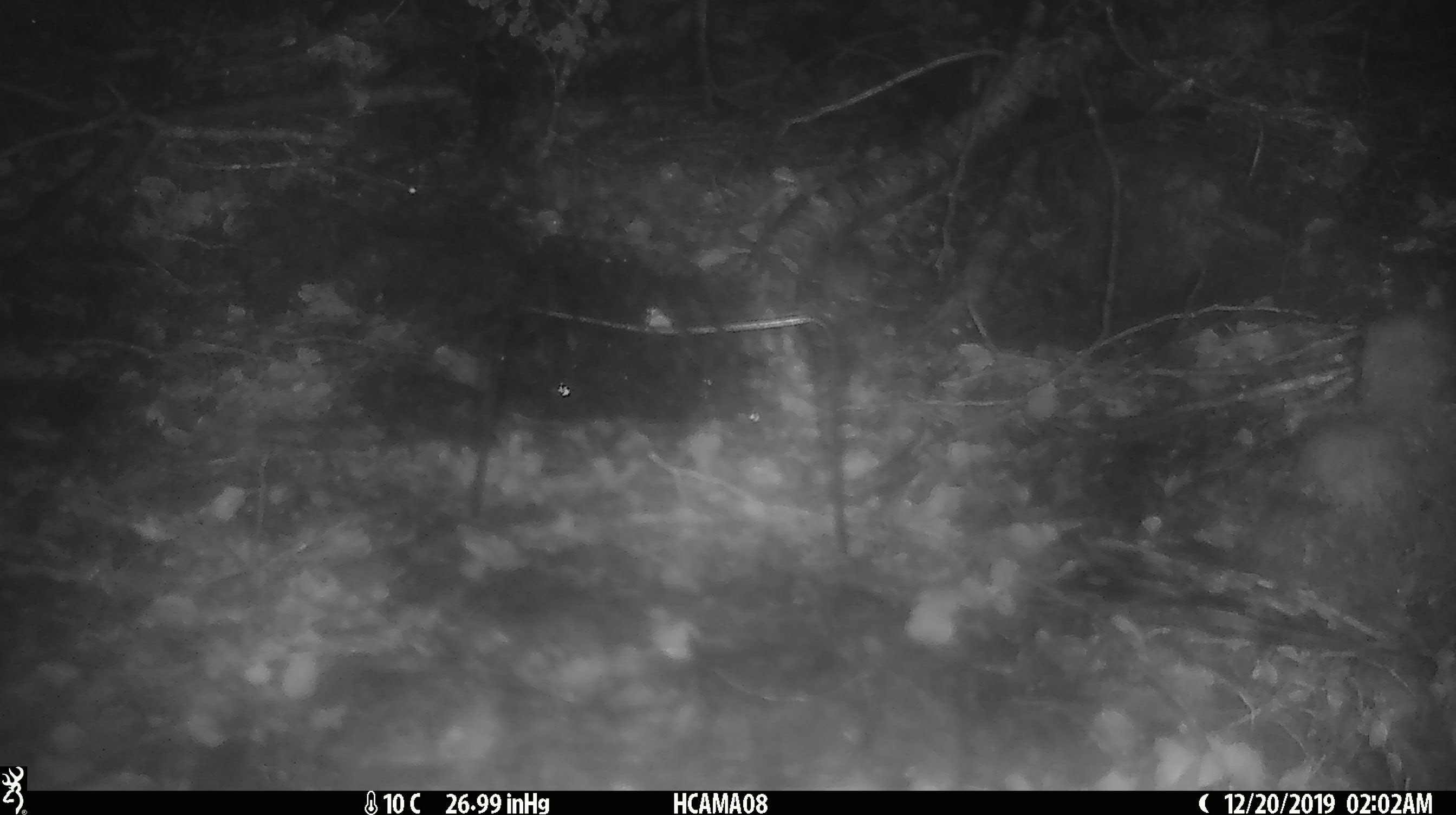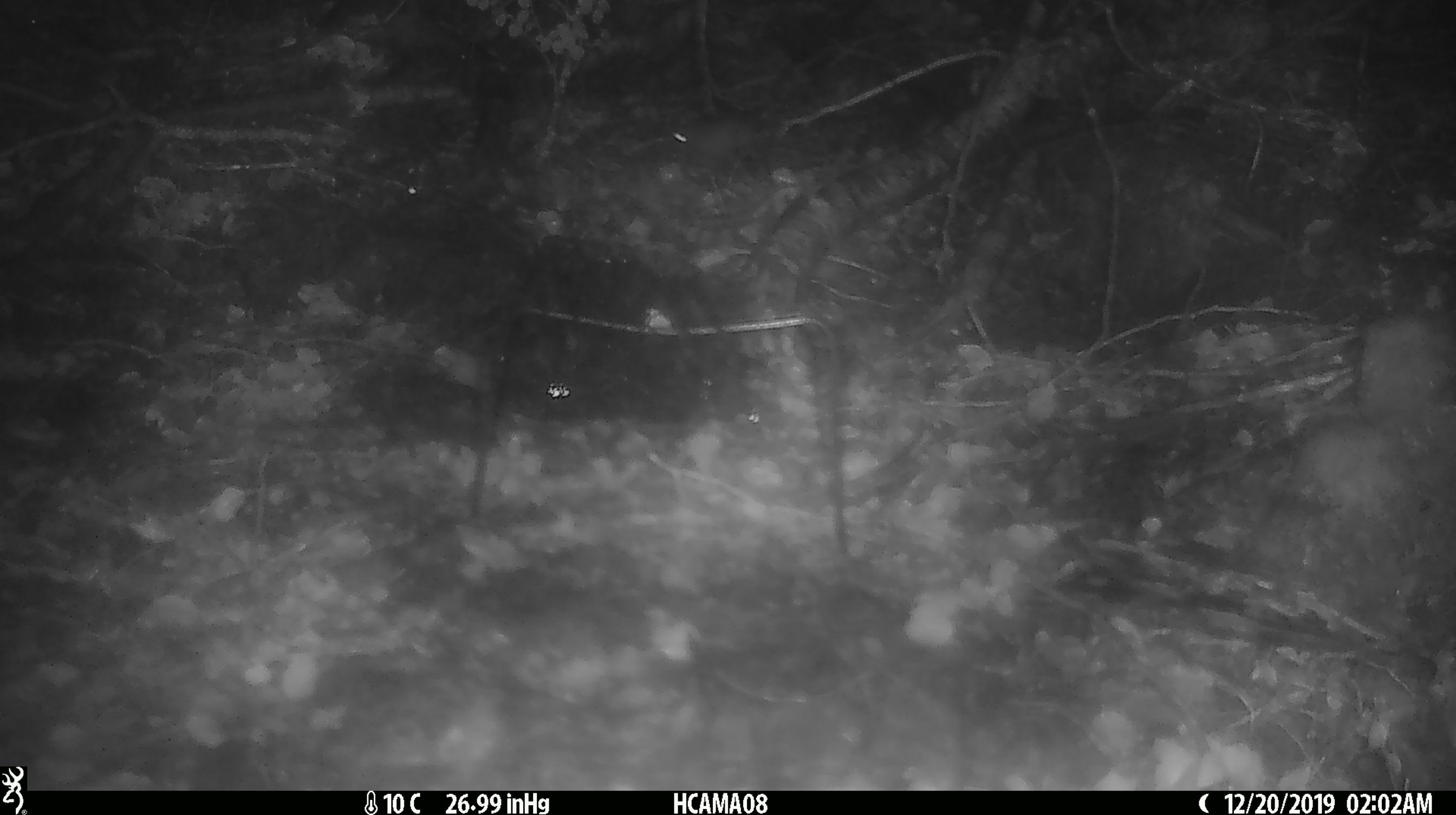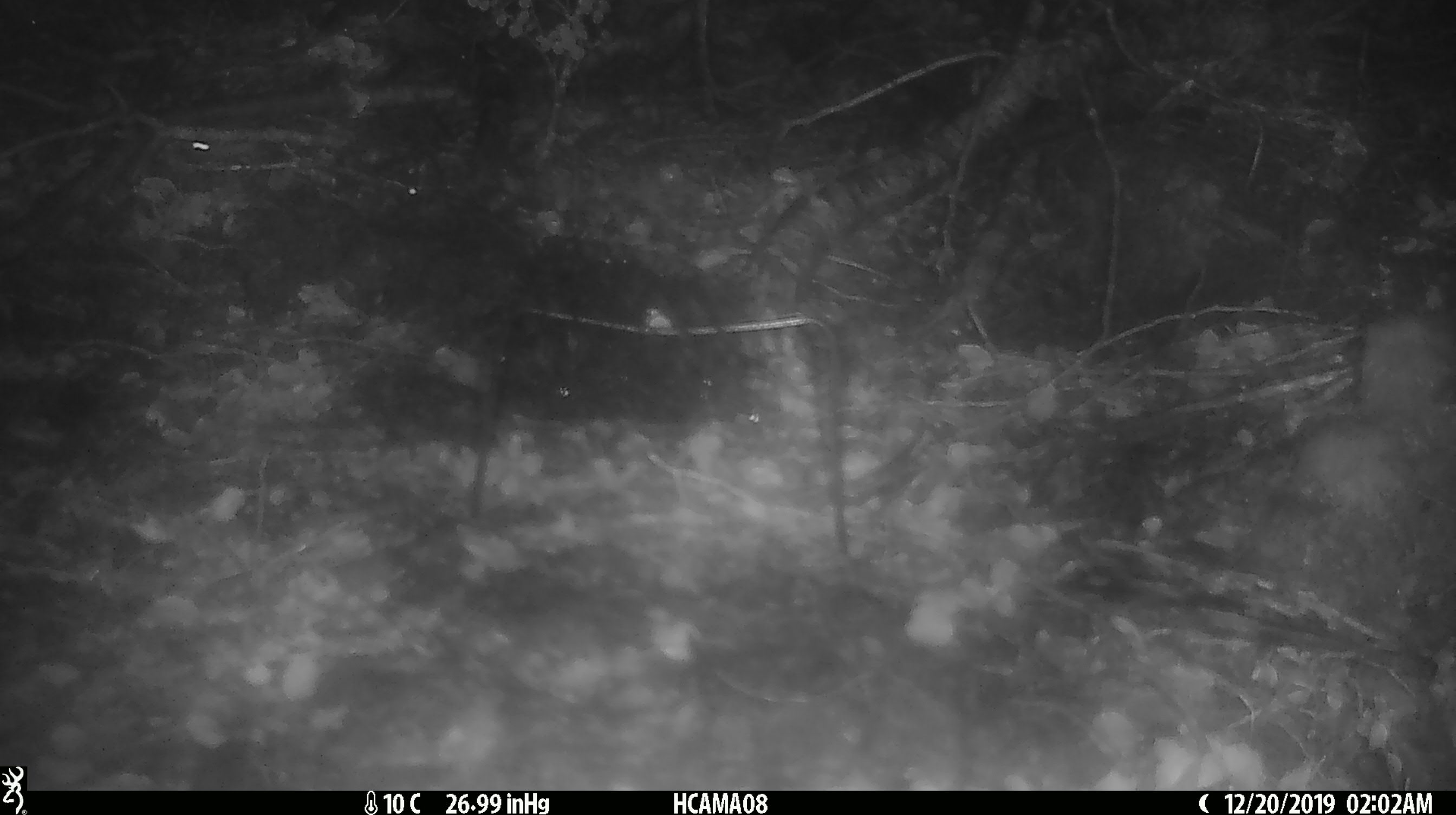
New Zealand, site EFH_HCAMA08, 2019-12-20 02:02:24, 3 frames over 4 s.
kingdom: Animalia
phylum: Chordata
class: Mammalia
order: Rodentia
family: Muridae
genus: Mus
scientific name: Mus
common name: mouse